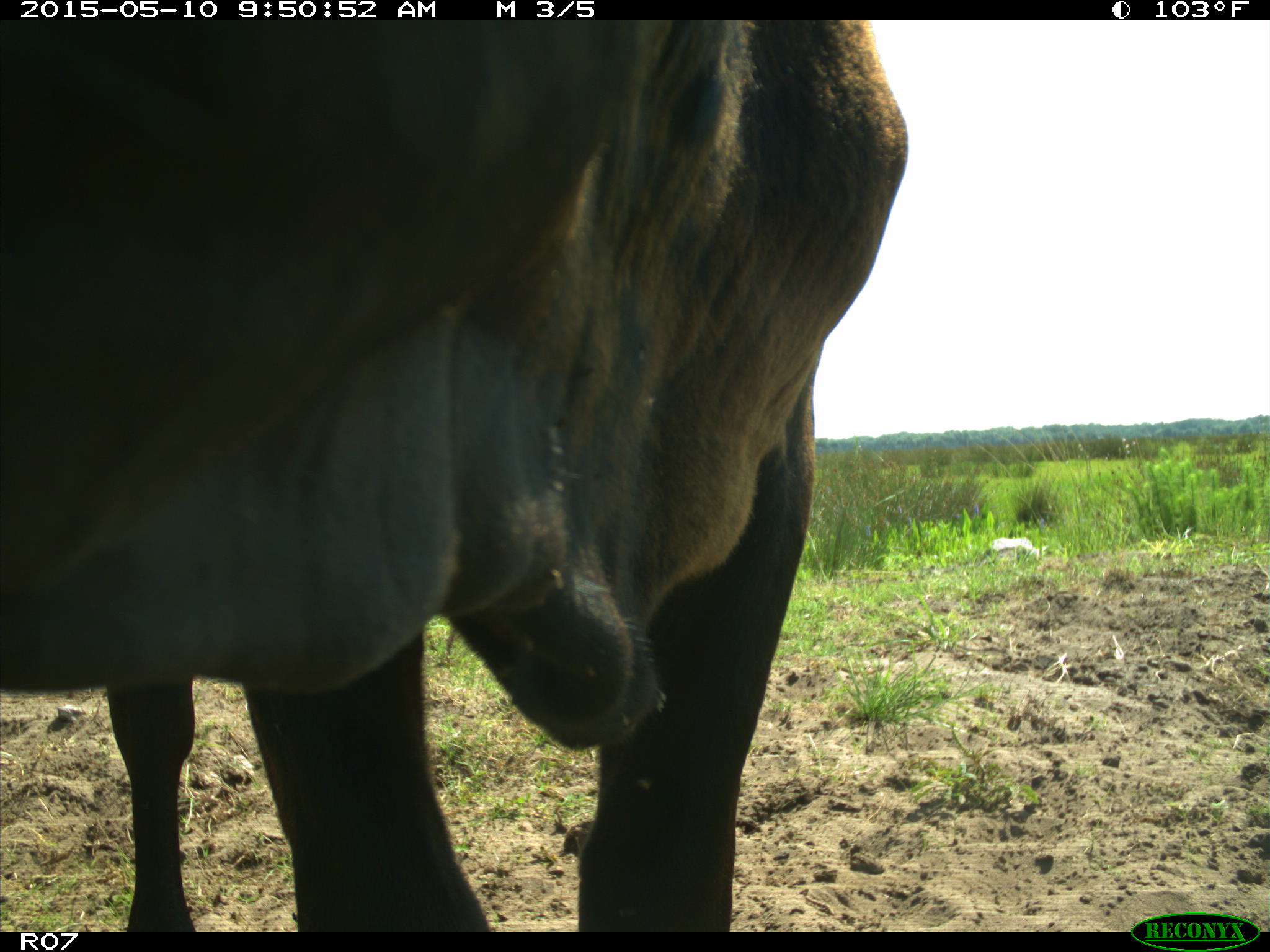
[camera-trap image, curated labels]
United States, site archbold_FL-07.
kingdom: Animalia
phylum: Chordata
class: Mammalia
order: Artiodactyla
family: Bovidae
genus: Bos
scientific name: Bos taurus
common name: domestic cow